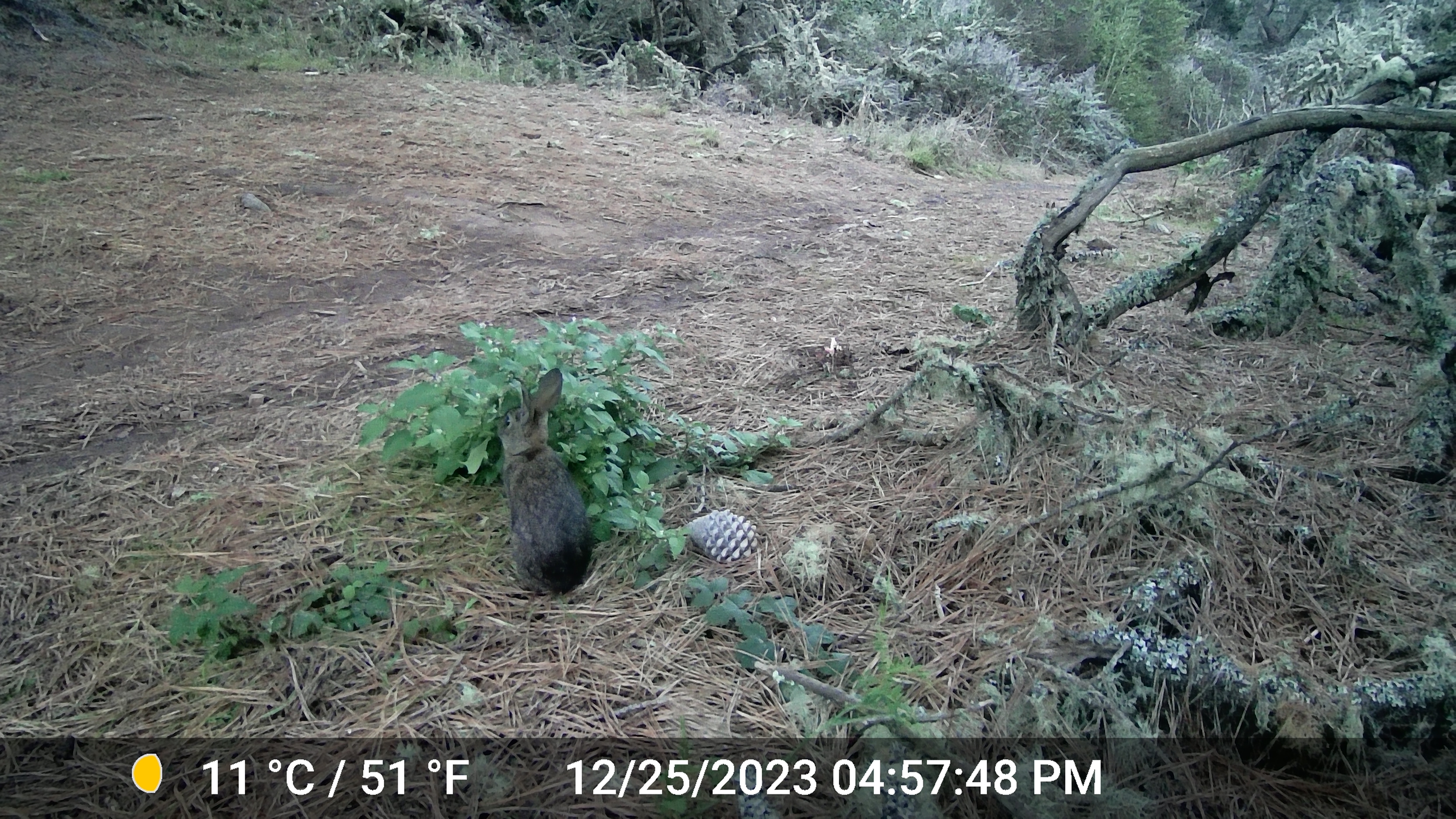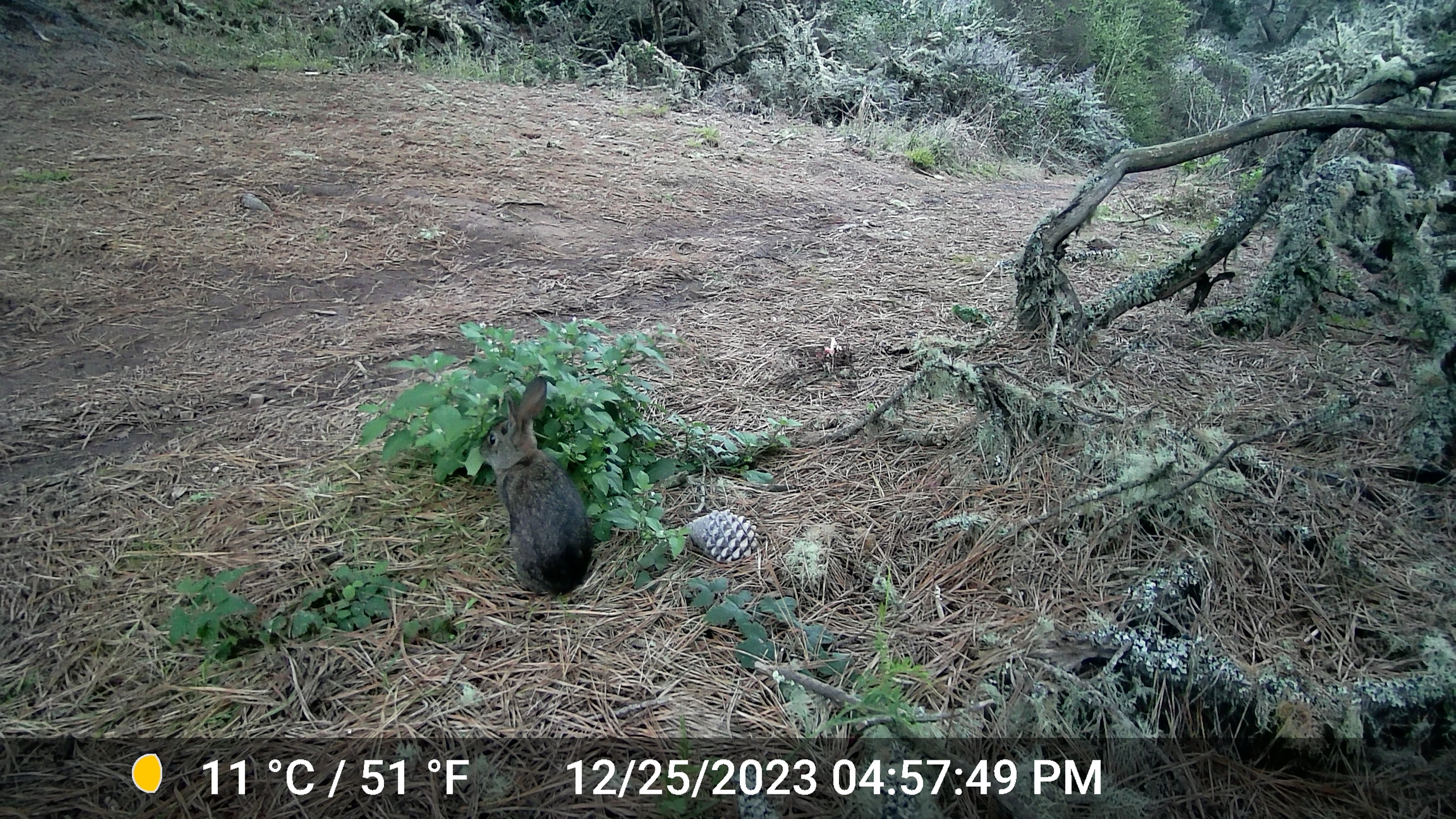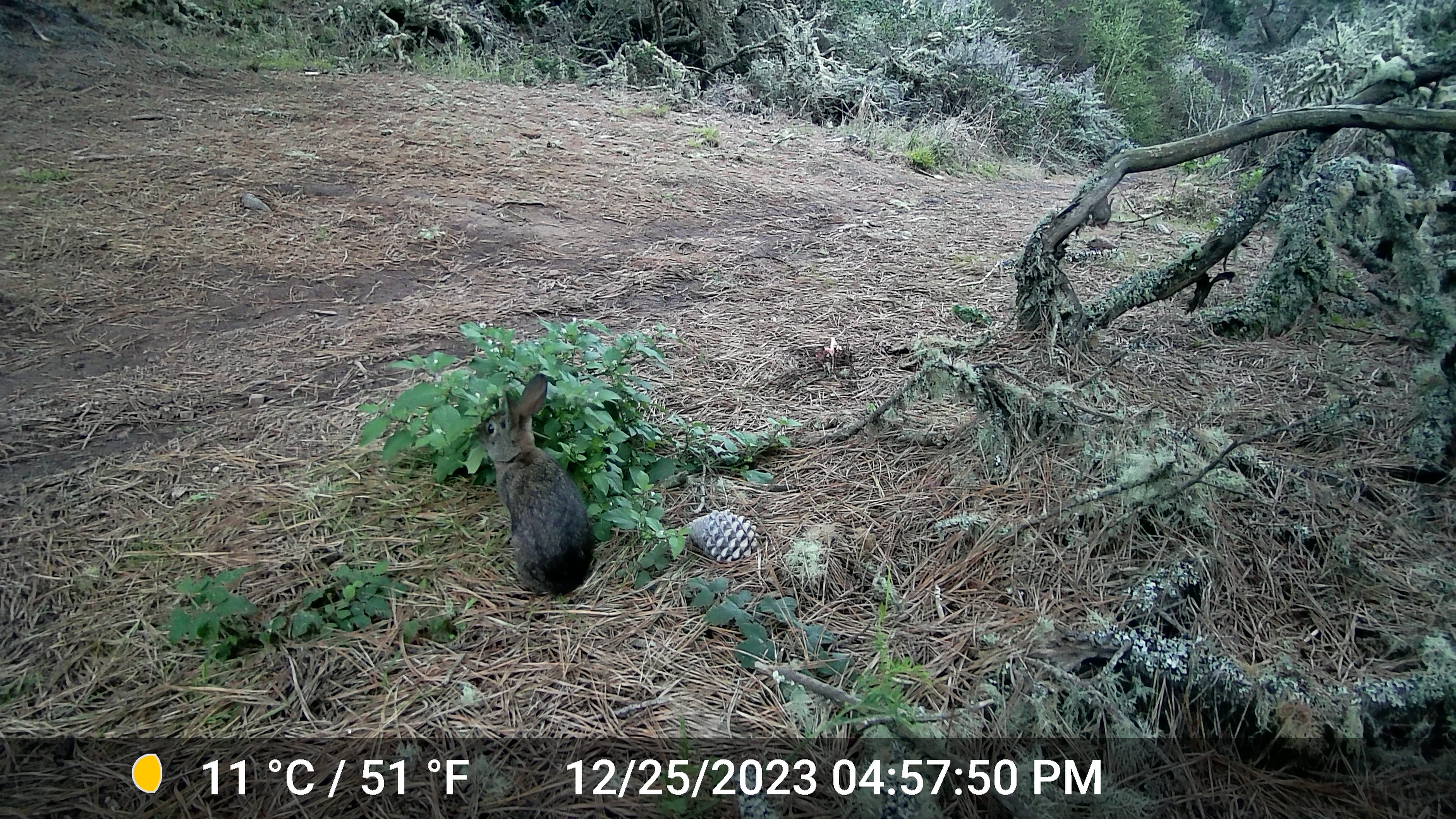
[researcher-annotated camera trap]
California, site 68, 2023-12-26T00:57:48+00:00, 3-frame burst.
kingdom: Animalia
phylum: Chordata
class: Mammalia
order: Lagomorpha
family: Leporidae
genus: Sylvilagus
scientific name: Sylvilagus bachmani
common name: brush rabbit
Brush rabbit (Sylvilagus bachmani).